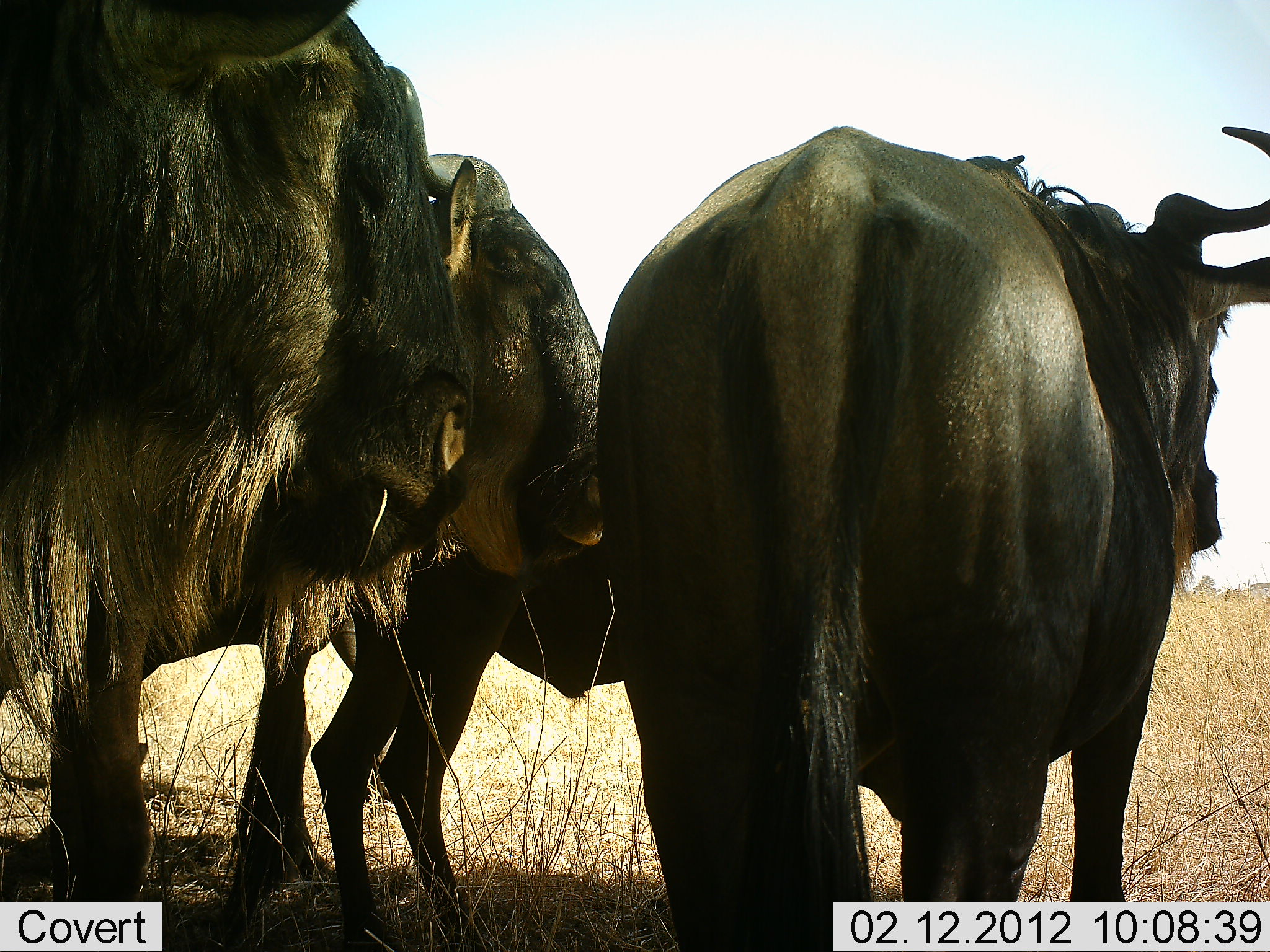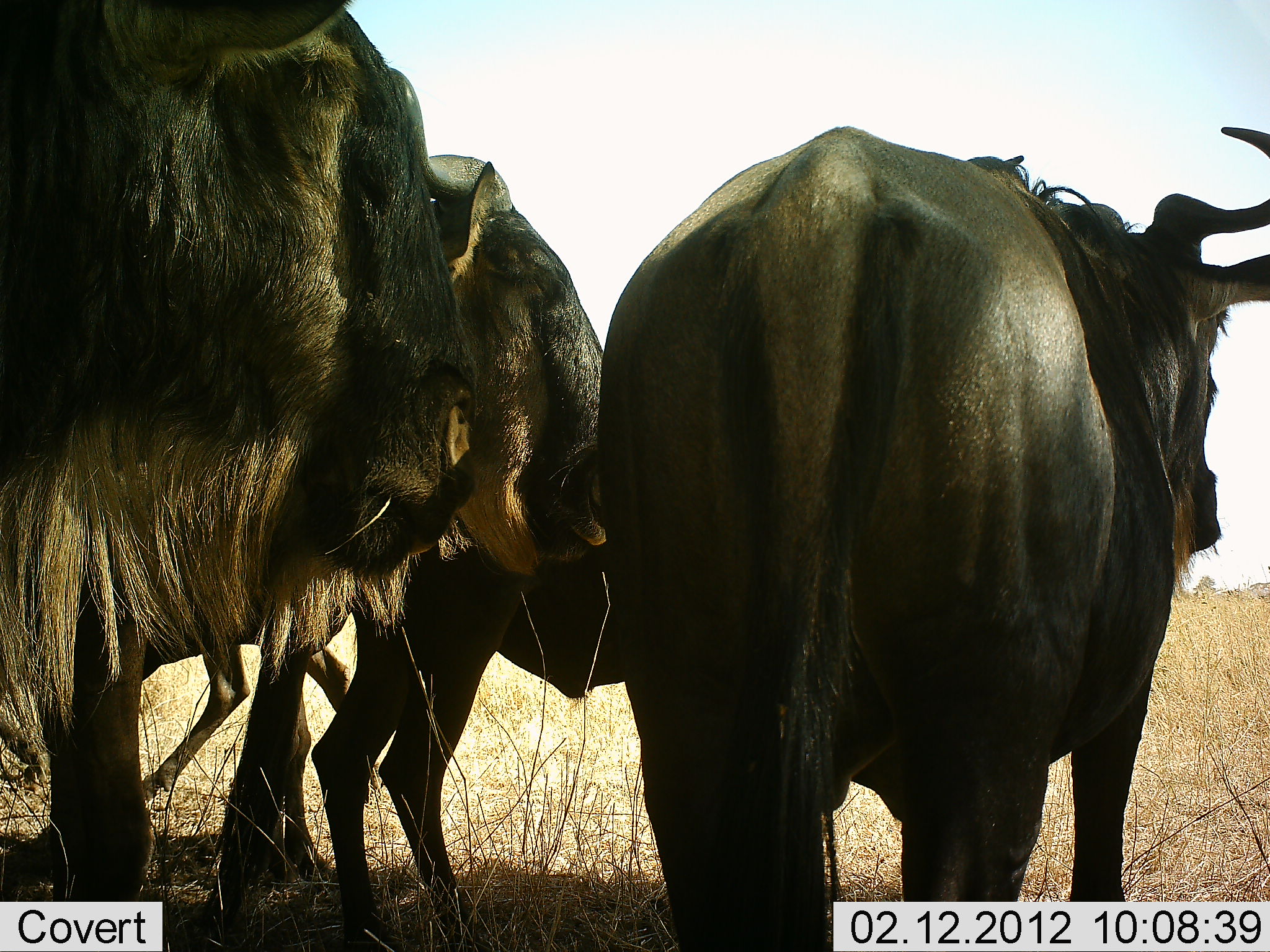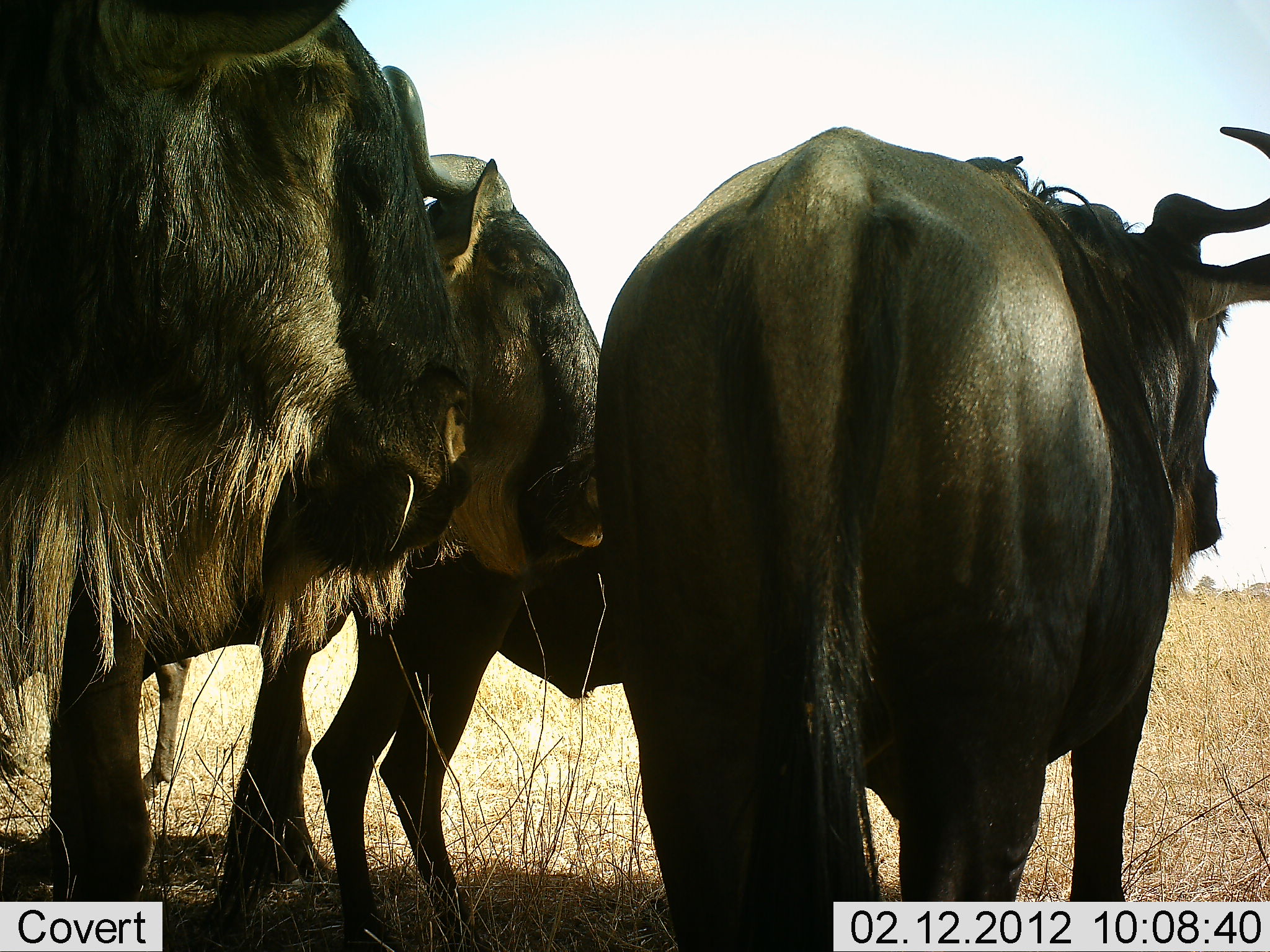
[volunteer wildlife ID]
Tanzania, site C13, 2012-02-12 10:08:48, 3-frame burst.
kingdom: Animalia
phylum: Chordata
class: Mammalia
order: Artiodactyla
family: Bovidae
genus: Connochaetes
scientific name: Connochaetes taurinus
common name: blue wildebeest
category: wildebeest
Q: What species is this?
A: Wildebeest (blue wildebeest) (Connochaetes taurinus).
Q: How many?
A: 4.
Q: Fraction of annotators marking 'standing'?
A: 83%.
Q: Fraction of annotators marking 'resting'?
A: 11%.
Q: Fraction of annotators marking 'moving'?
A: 22%.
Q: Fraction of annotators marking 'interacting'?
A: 0%.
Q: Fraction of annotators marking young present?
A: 17%.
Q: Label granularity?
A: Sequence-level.